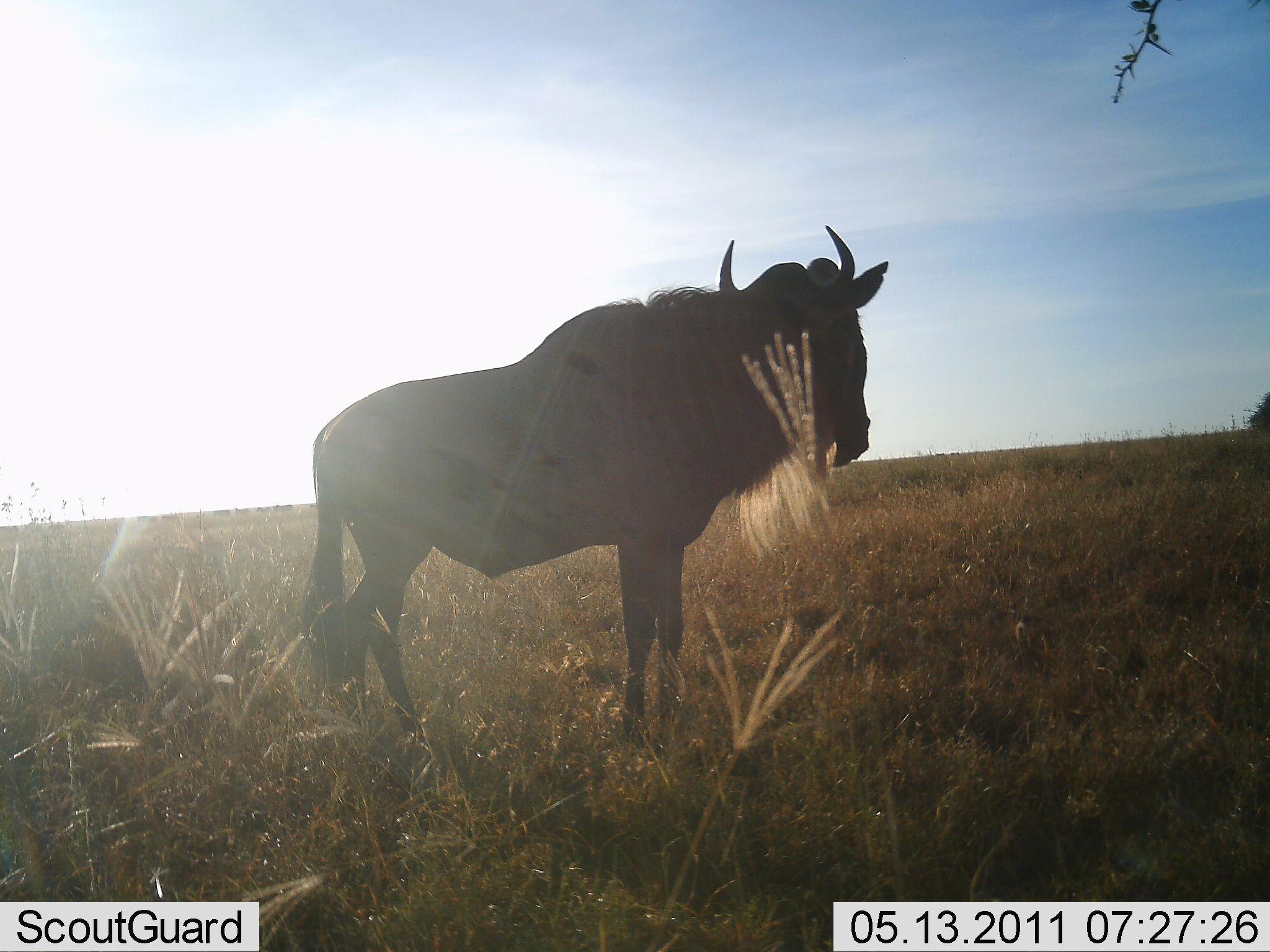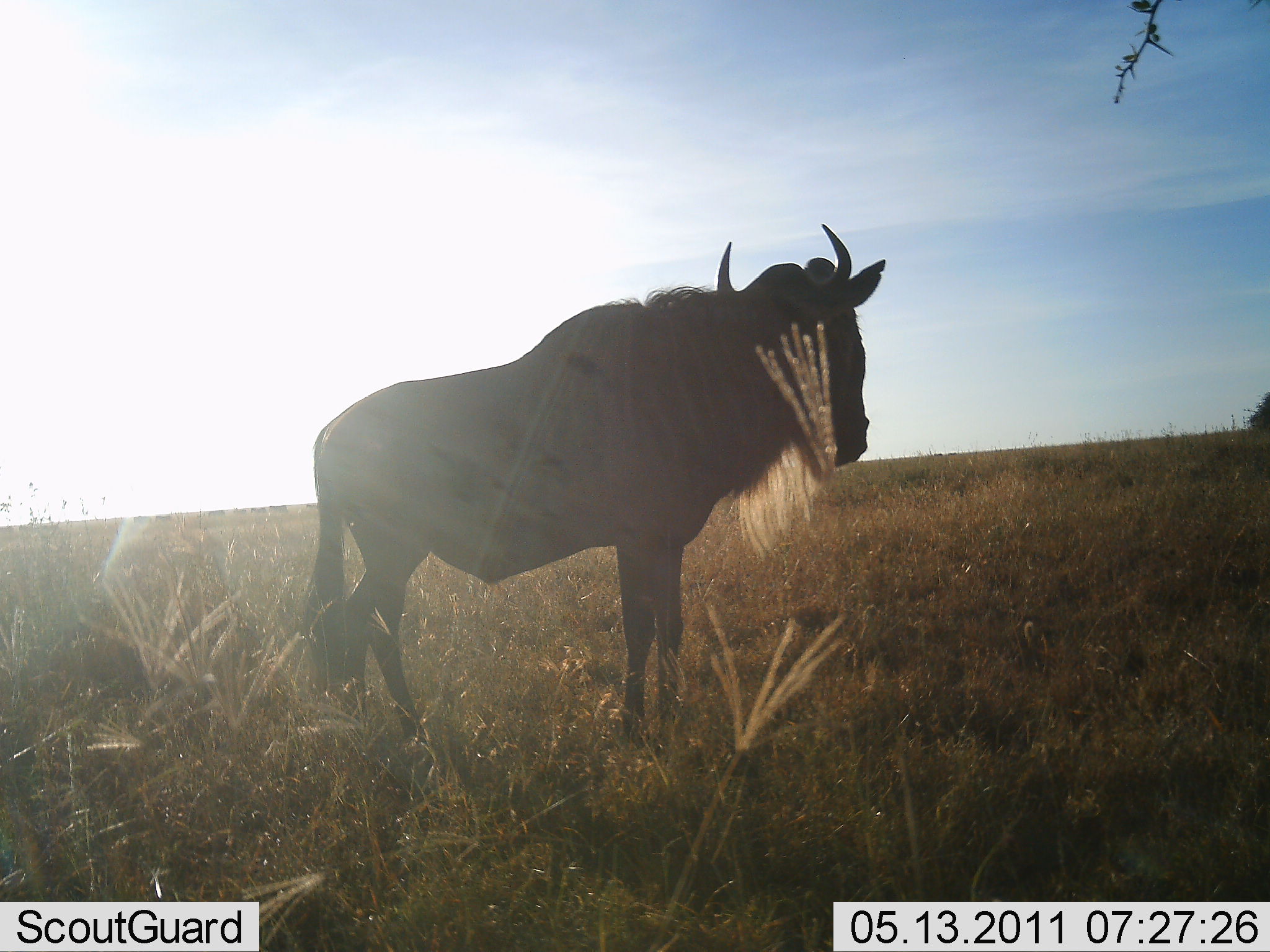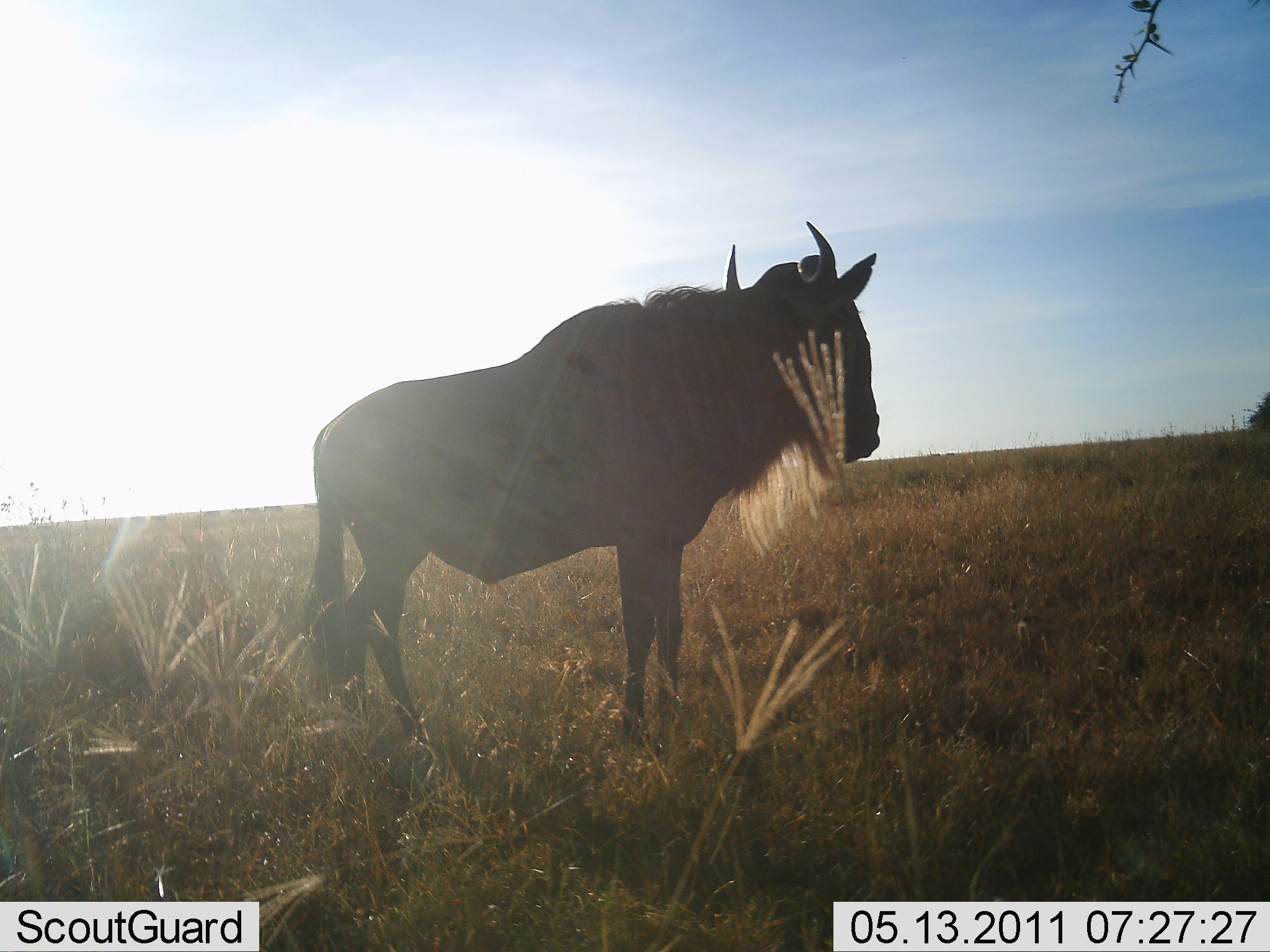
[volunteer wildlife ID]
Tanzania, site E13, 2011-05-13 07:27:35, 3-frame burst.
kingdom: Animalia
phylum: Chordata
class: Mammalia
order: Artiodactyla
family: Bovidae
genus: Connochaetes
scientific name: Connochaetes taurinus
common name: blue wildebeest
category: wildebeest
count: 1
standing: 100%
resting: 0%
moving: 0%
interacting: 0%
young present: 0%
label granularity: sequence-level